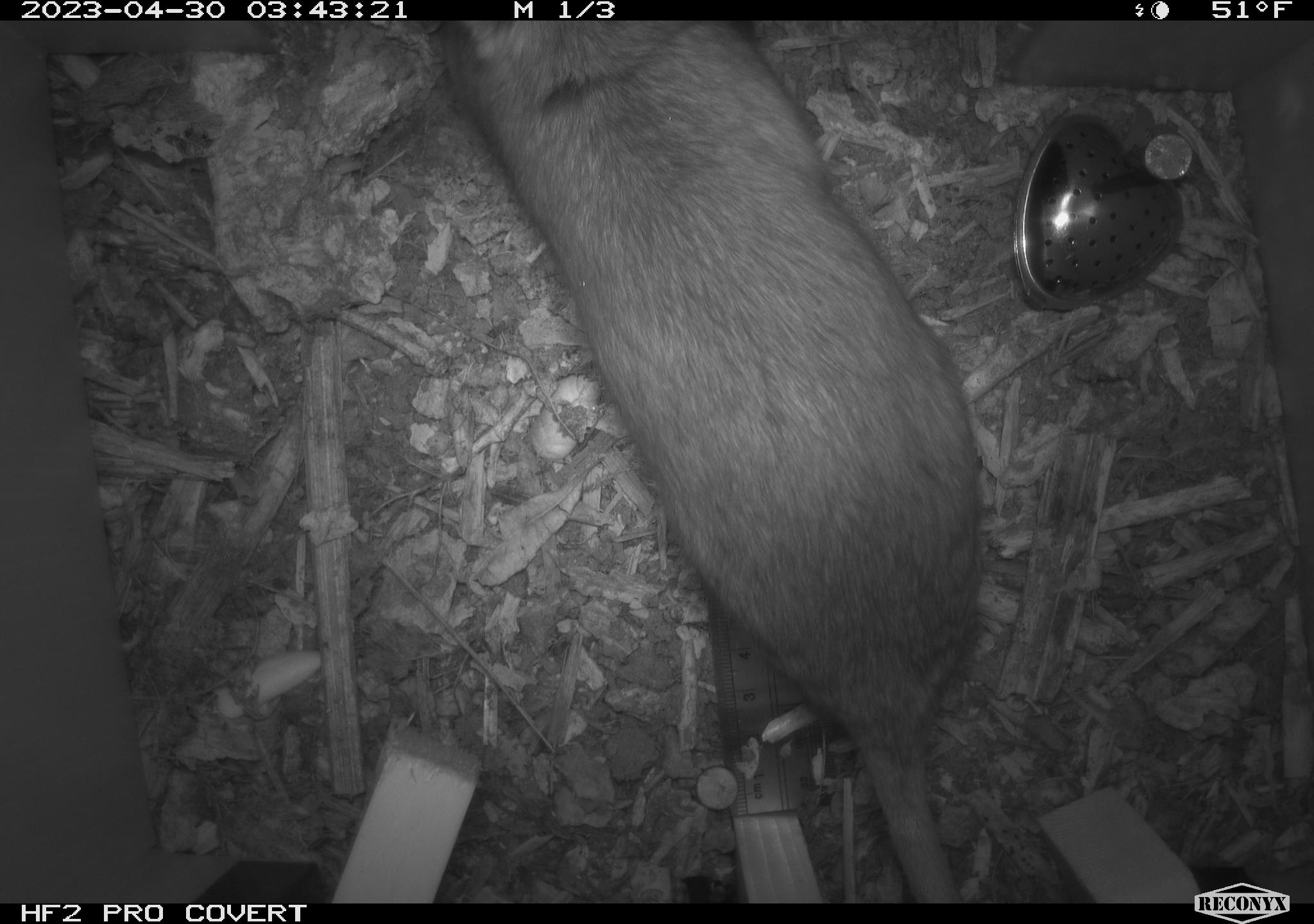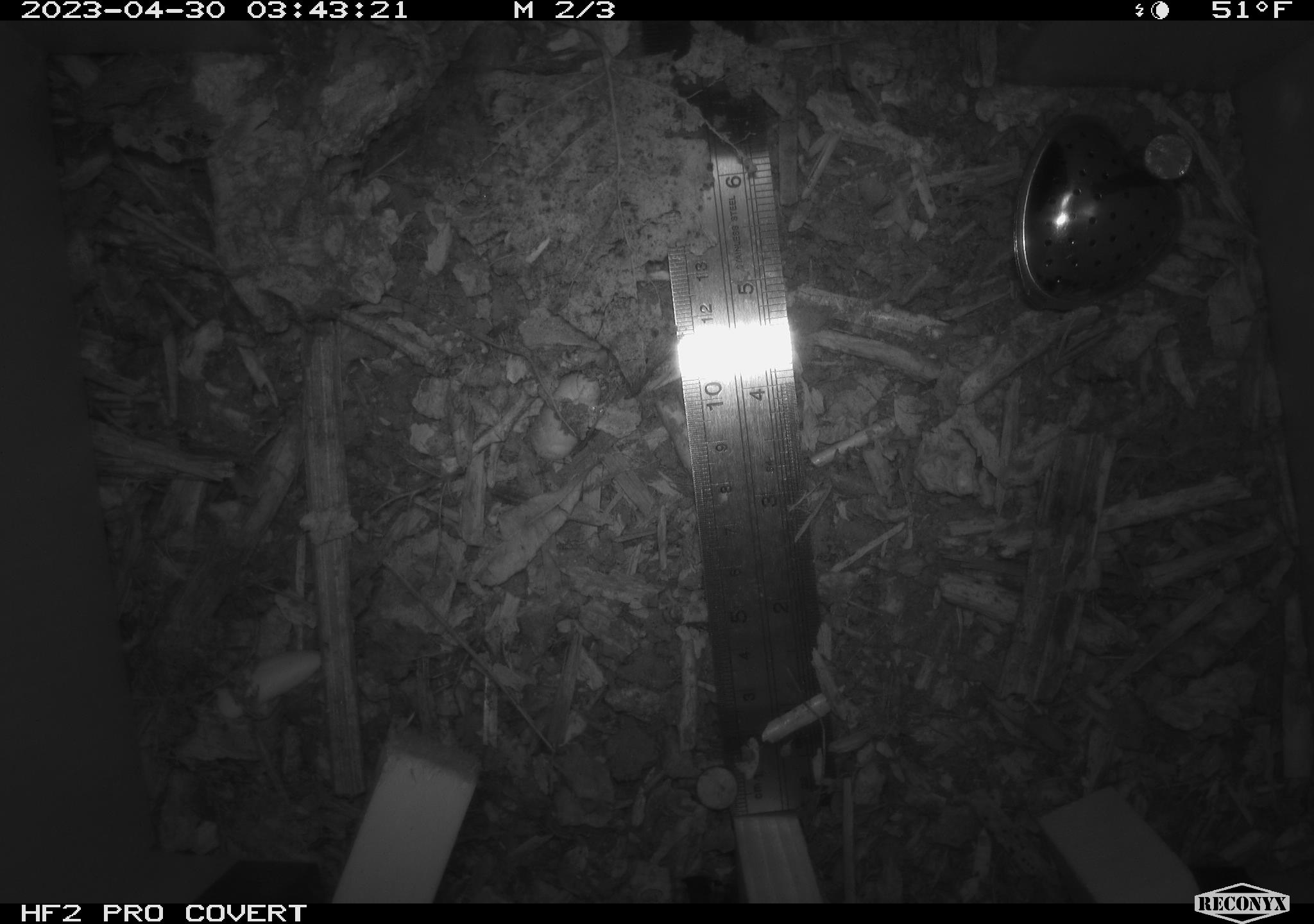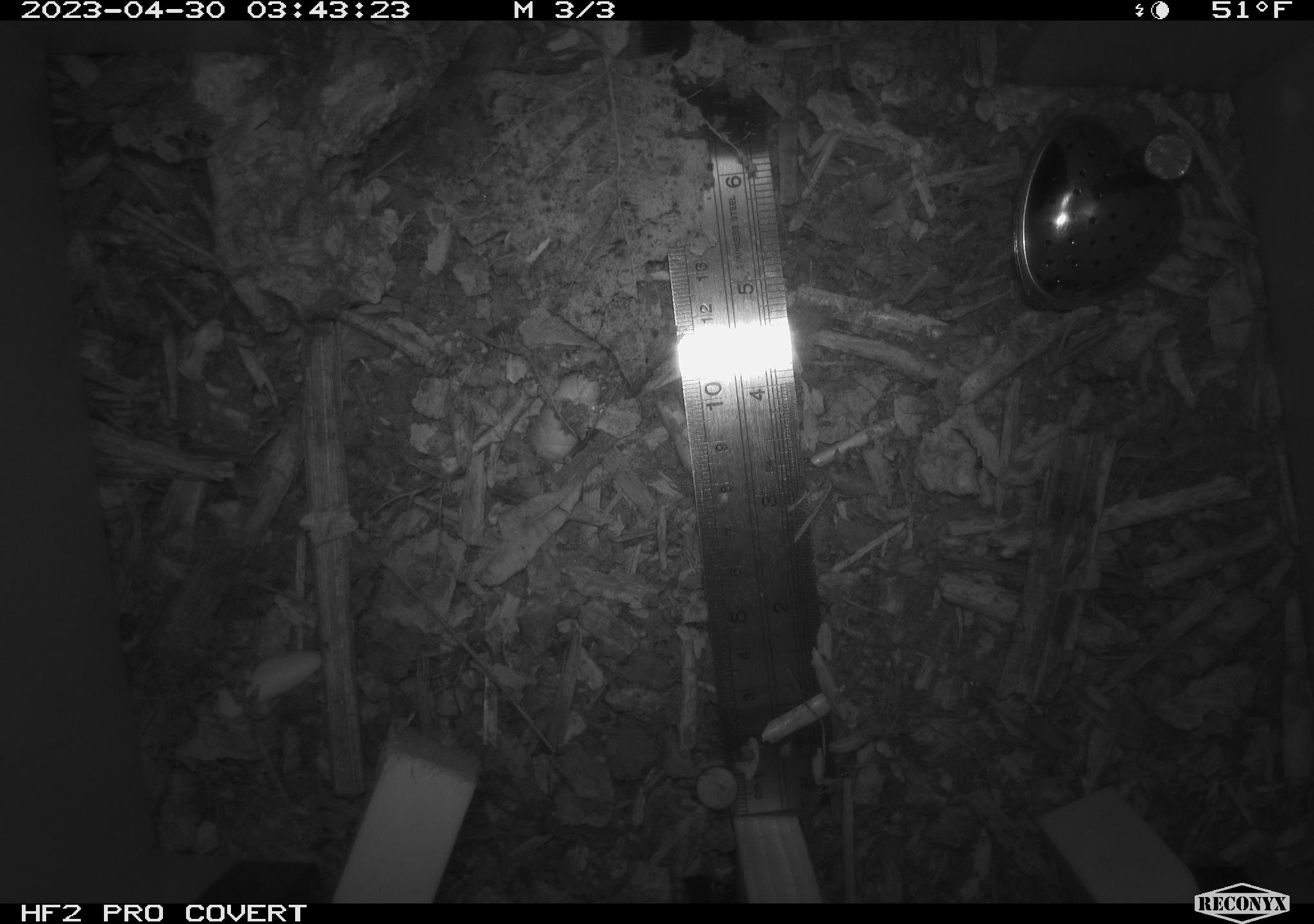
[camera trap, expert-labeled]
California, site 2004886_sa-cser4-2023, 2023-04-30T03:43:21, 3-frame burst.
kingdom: Animalia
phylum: Chordata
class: Mammalia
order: Rodentia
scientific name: Rodentia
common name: woodrat or rat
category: woodrat or rat species